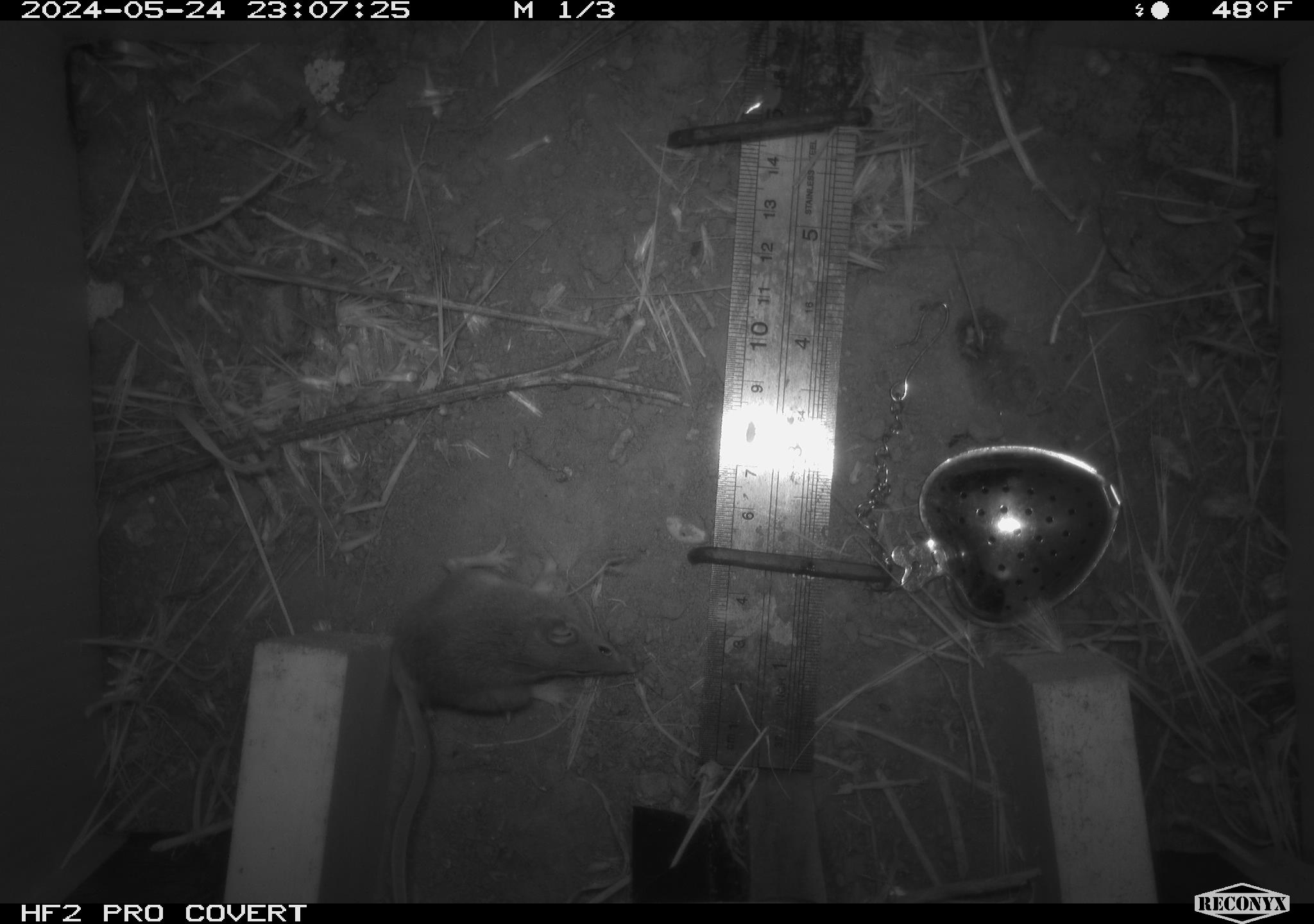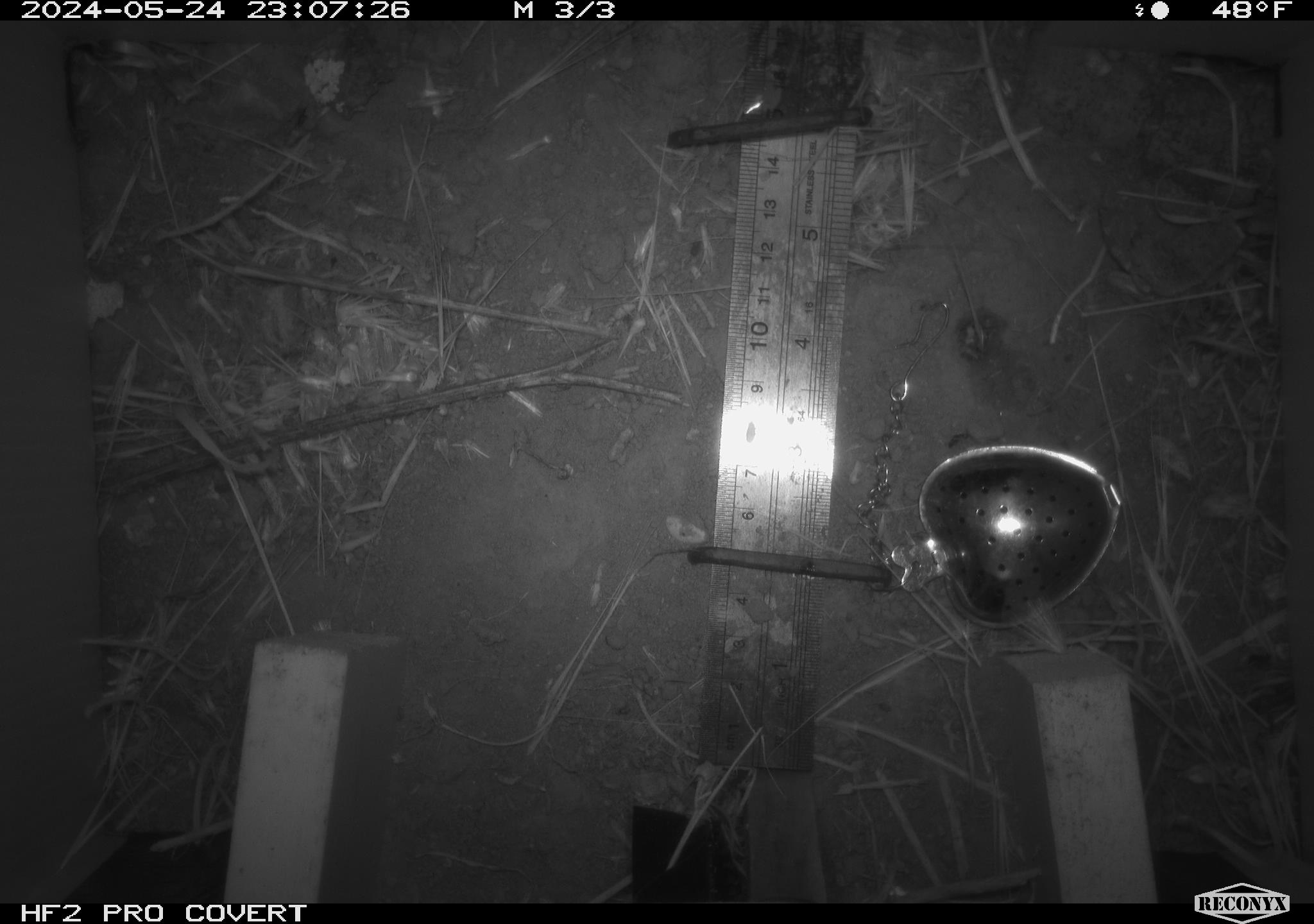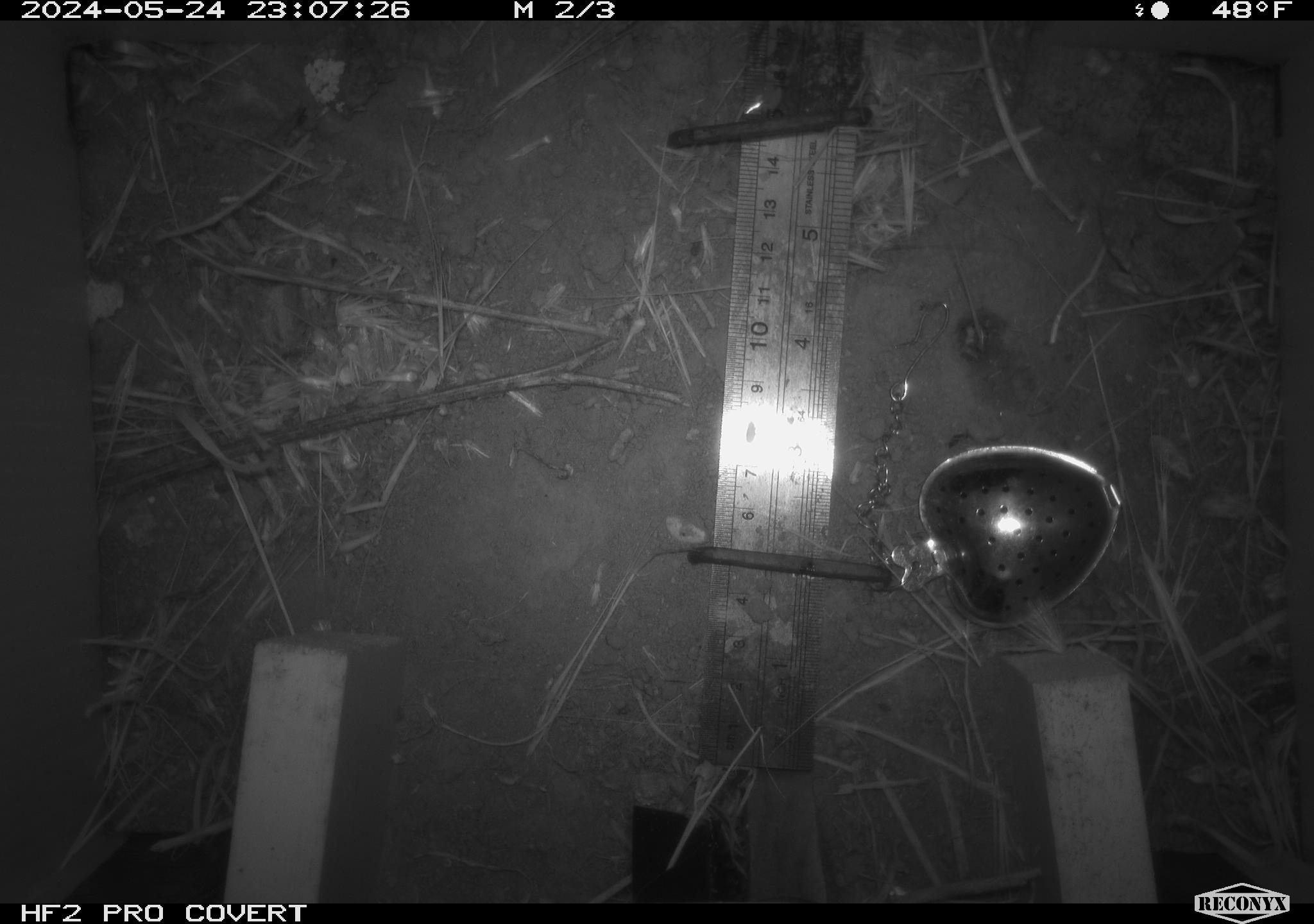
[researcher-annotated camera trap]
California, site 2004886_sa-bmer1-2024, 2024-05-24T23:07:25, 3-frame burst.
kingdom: Animalia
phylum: Chordata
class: Mammalia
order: Rodentia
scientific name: Rodentia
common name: mouse species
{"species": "mouse species (Rodentia)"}